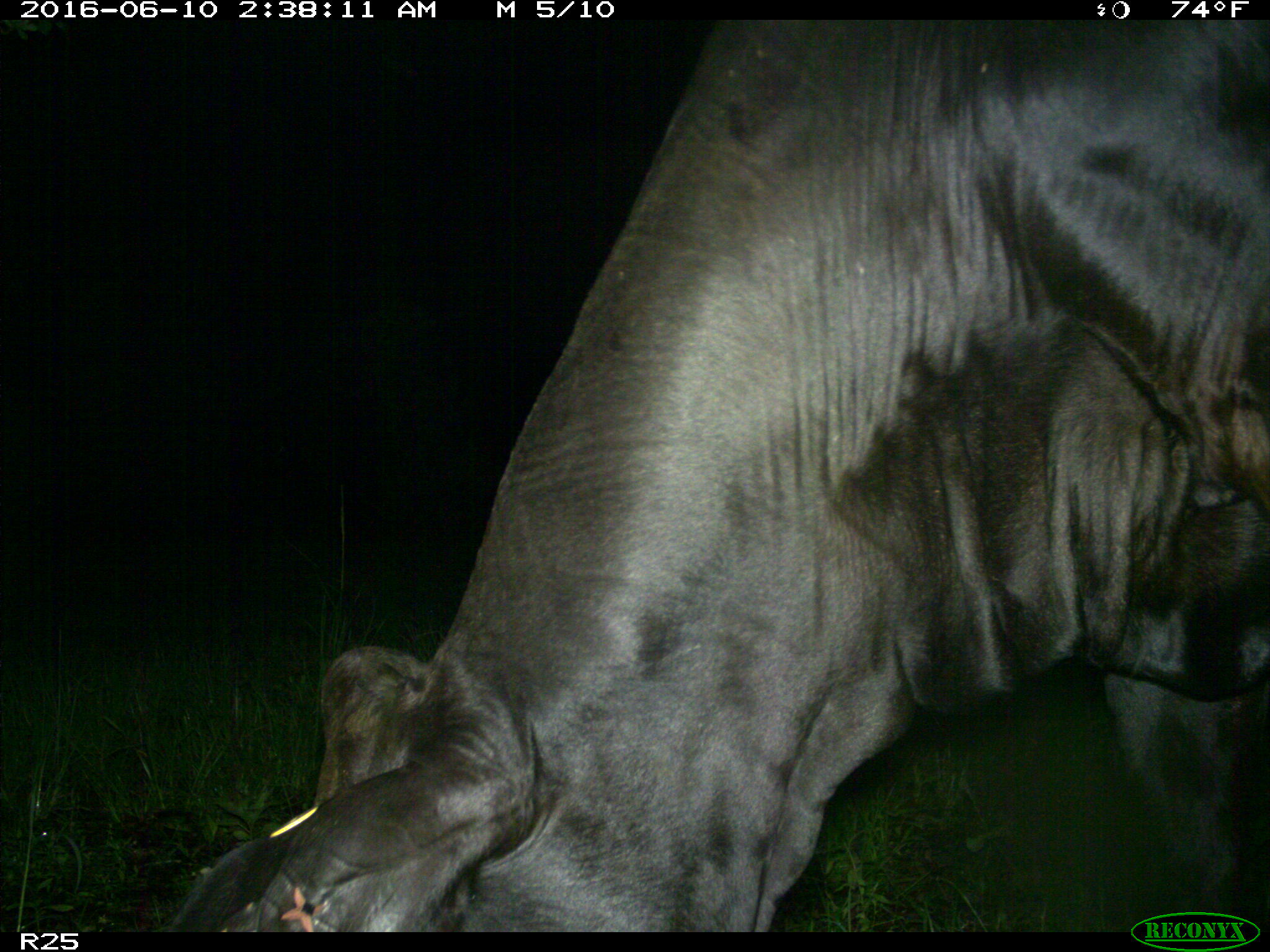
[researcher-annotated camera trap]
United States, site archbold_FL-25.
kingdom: Animalia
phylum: Chordata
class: Mammalia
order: Artiodactyla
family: Bovidae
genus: Bos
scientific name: Bos taurus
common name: domestic cow